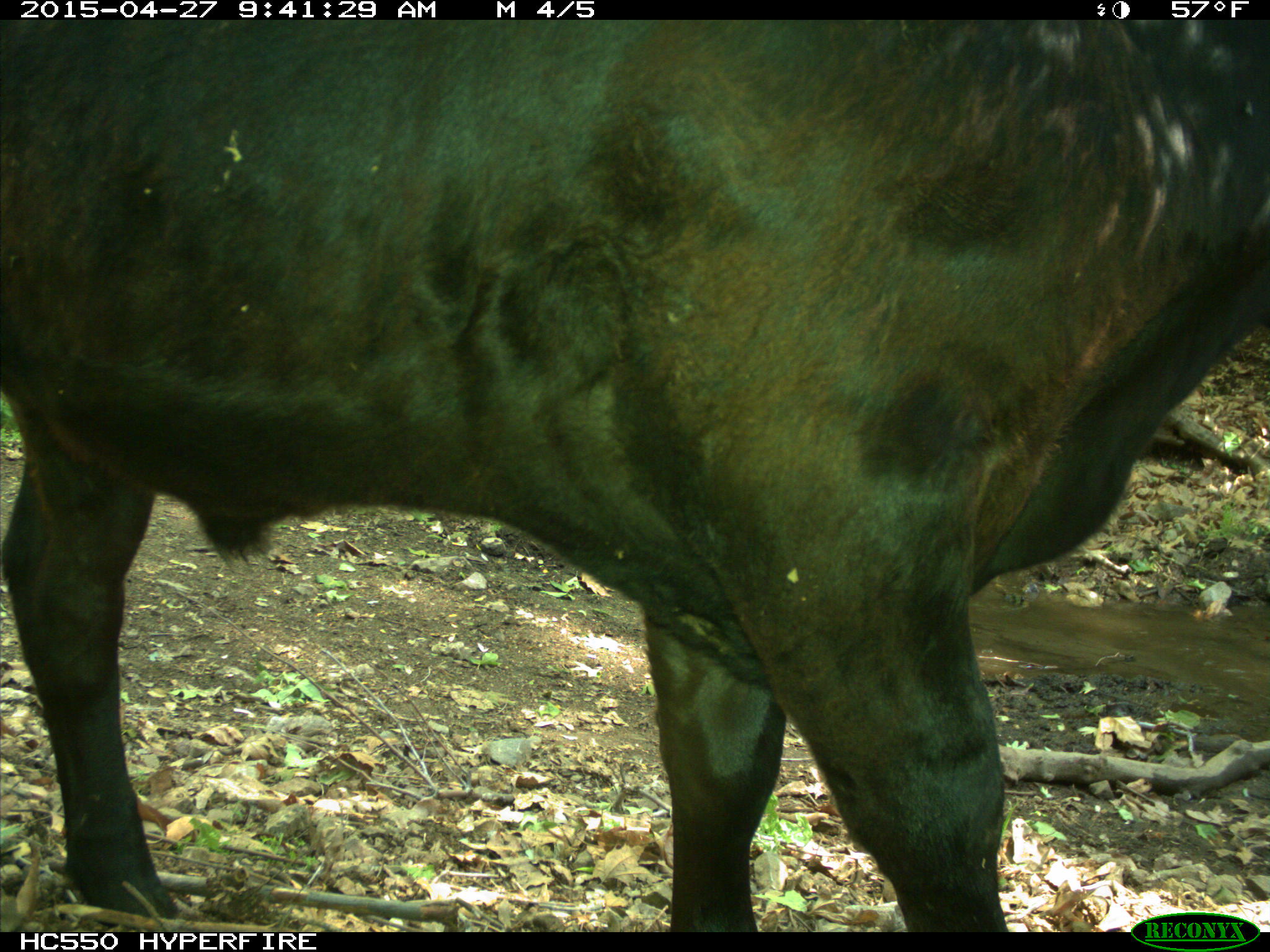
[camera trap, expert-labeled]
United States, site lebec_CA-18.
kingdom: Animalia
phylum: Chordata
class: Mammalia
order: Artiodactyla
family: Bovidae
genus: Bos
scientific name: Bos taurus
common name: domestic cow